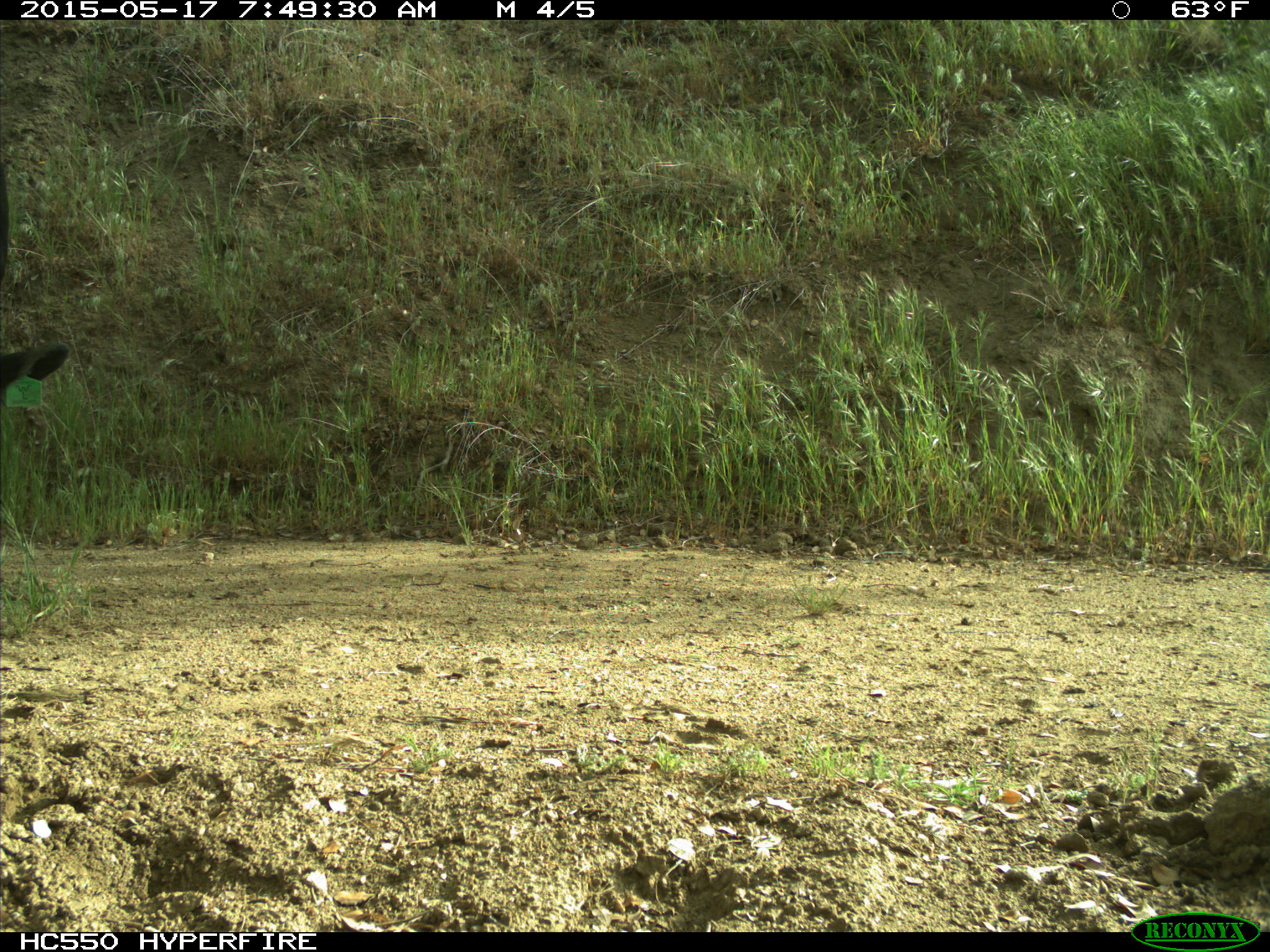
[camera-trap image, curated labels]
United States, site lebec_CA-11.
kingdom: Animalia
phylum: Chordata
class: Mammalia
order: Artiodactyla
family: Bovidae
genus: Bos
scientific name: Bos taurus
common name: domestic cow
Bos taurus (domestic cow).